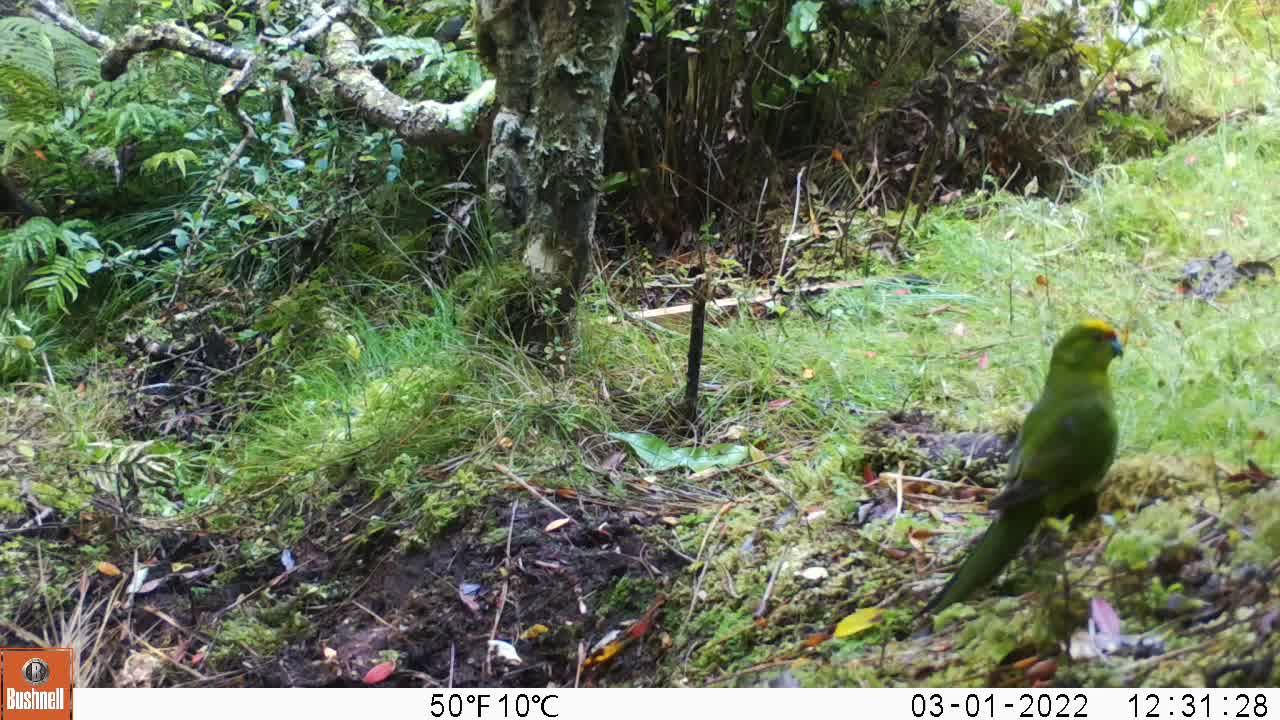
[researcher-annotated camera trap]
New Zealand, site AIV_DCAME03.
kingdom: Animalia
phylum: Chordata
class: Aves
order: Psittaciformes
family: Psittaculidae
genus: Cyanoramphus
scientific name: Cyanoramphus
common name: parakeet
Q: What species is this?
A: Parakeet (Cyanoramphus).